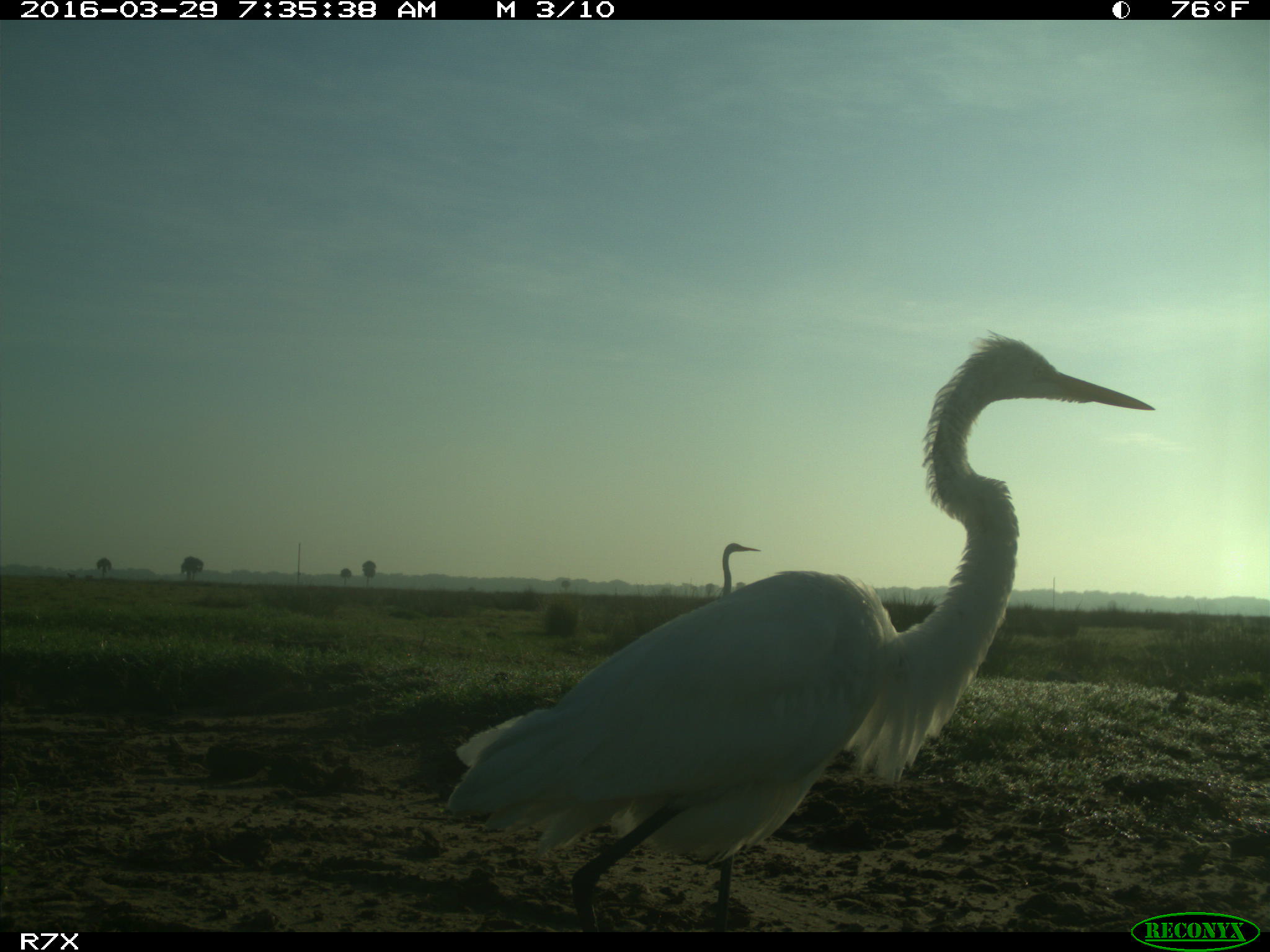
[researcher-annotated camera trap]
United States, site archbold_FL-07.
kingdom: Animalia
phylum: Chordata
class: Aves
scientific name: Aves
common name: birds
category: unidentified bird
Unidentified bird (birds) (Aves).